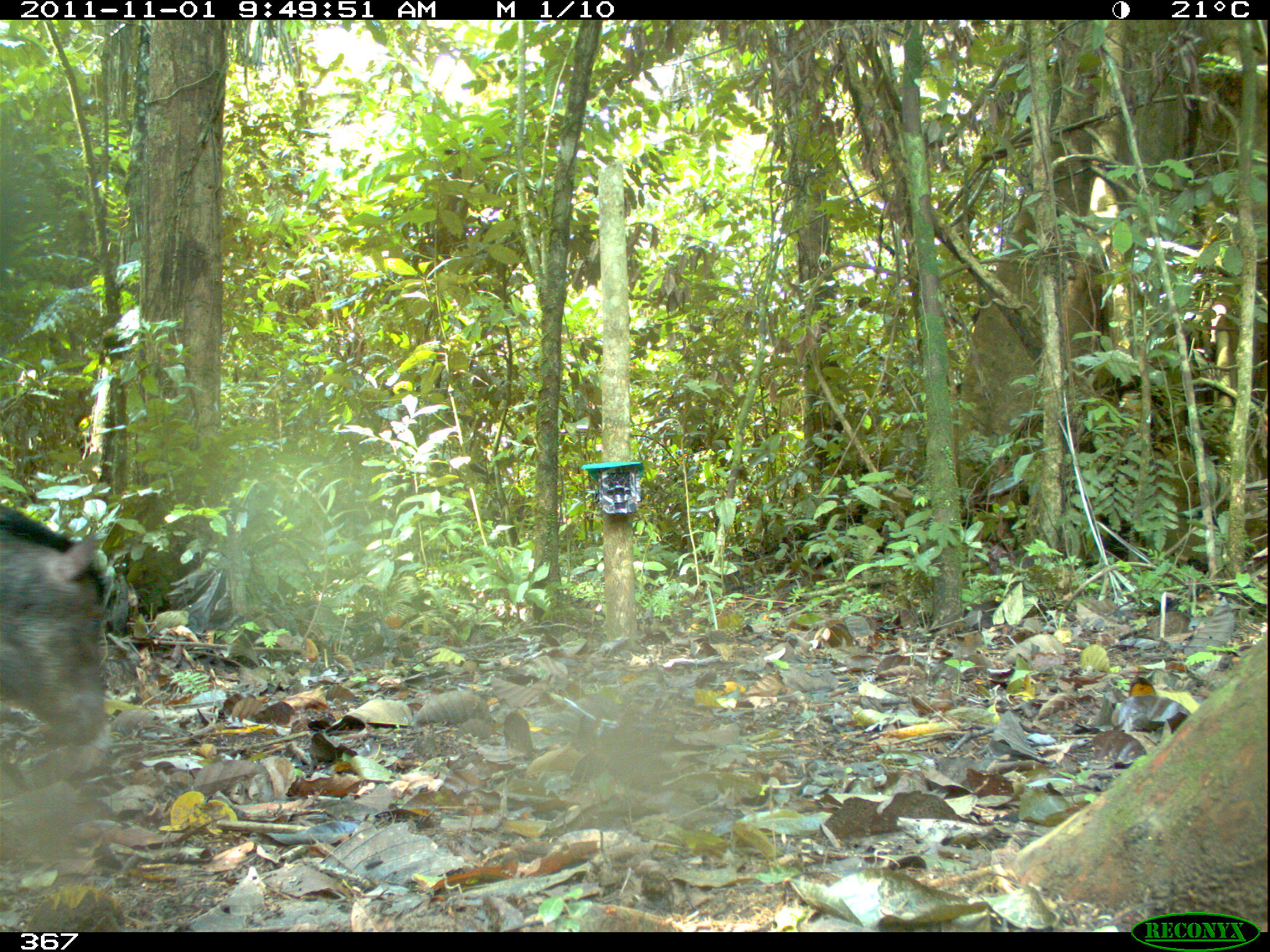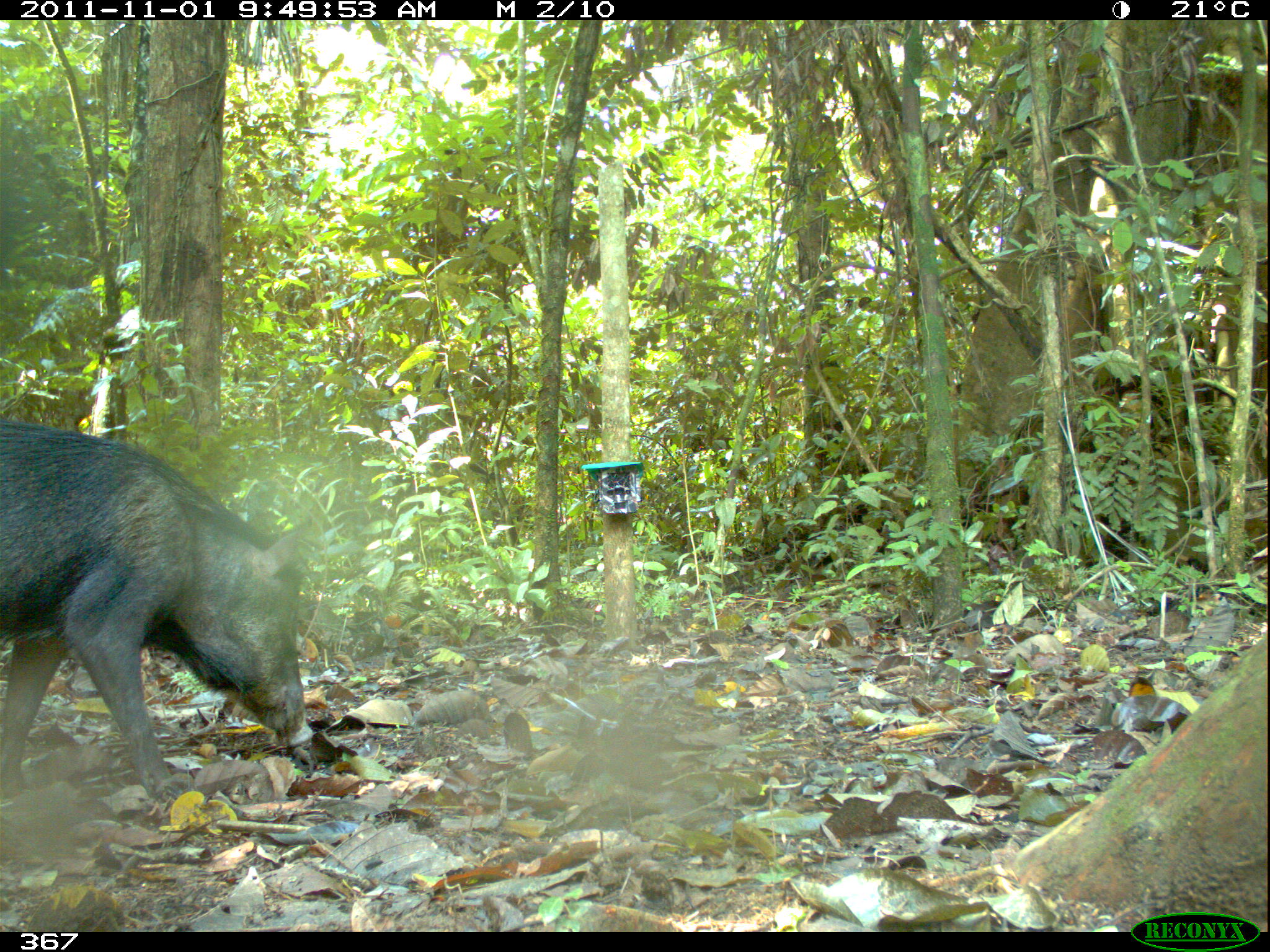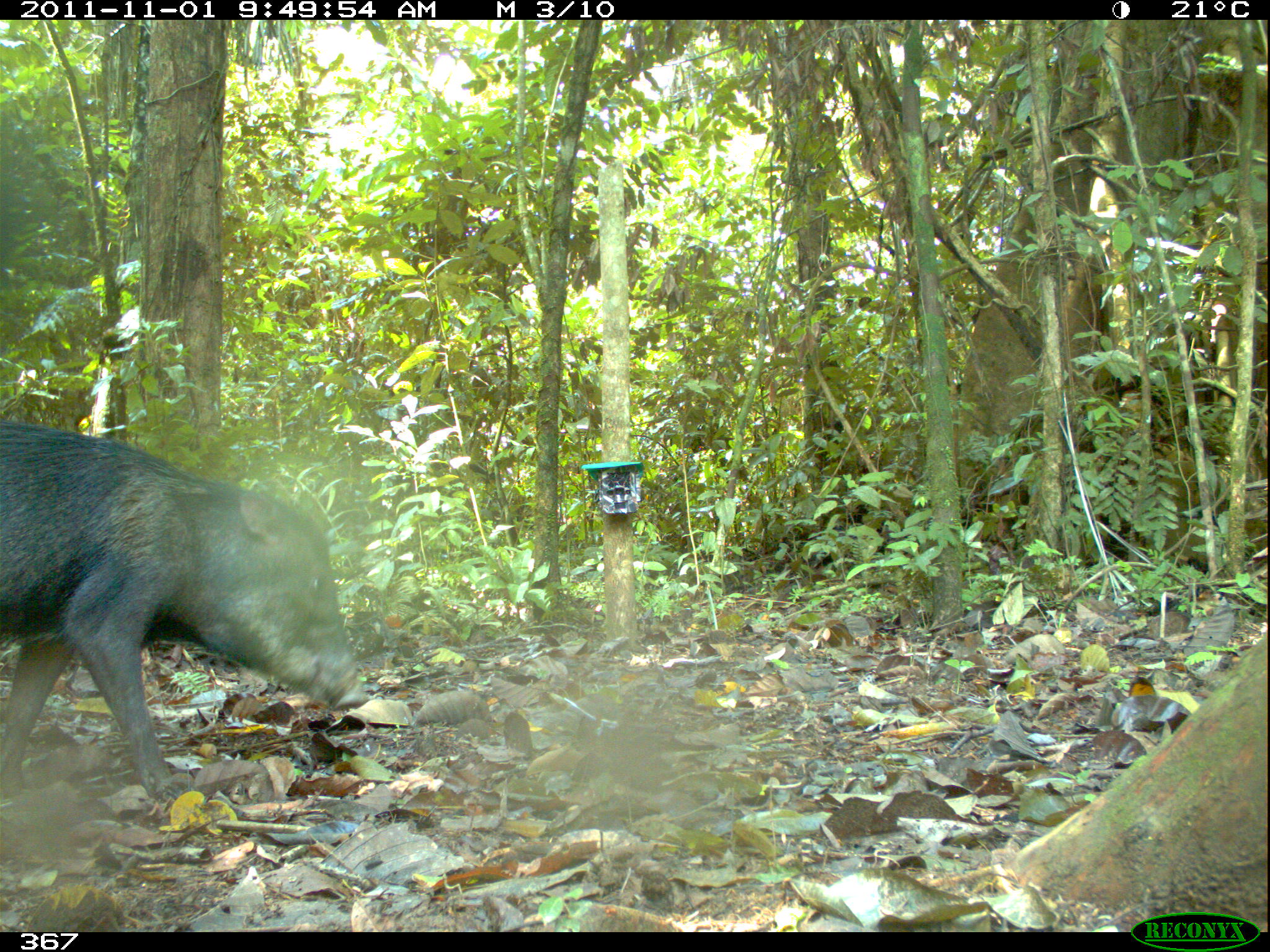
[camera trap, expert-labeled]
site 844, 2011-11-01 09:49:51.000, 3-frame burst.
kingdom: Animalia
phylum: Chordata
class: Mammalia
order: Artiodactyla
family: Tayassuidae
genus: Tayassu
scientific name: Tayassu pecari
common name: white-lipped peccary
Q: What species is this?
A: Tayassu pecari (white-lipped peccary).